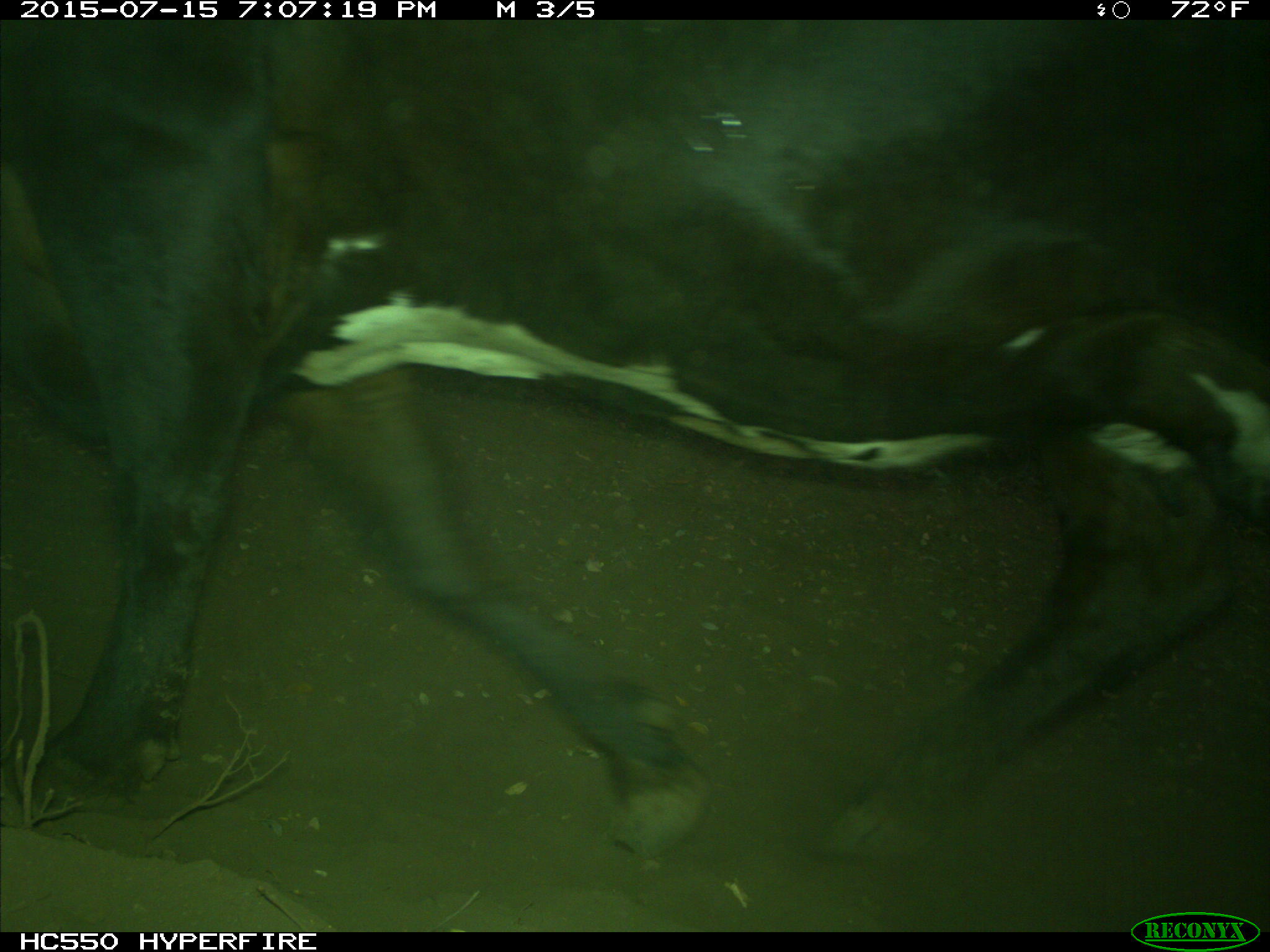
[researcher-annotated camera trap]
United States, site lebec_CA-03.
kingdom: Animalia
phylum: Chordata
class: Mammalia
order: Artiodactyla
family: Bovidae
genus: Bos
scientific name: Bos taurus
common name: domestic cow